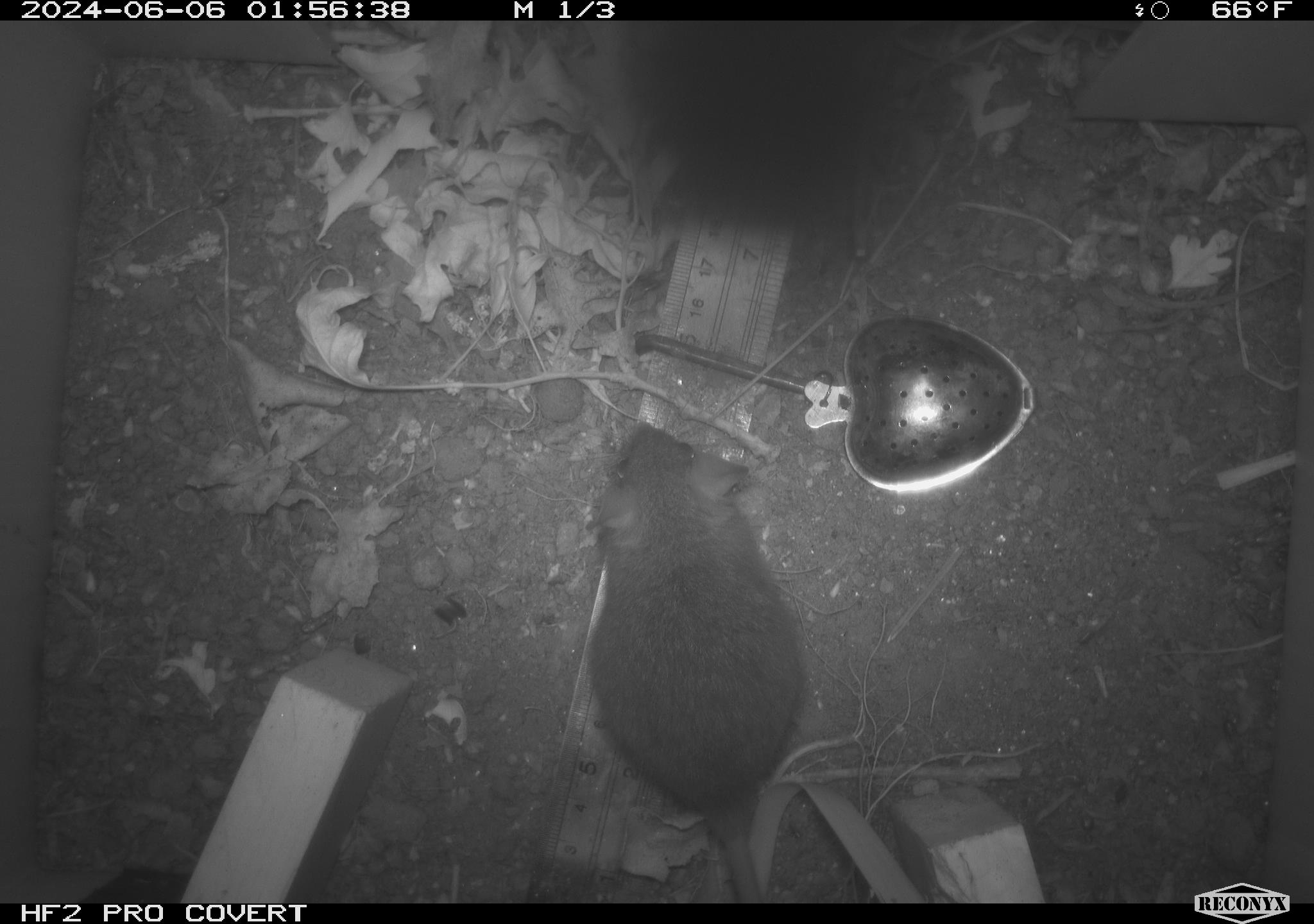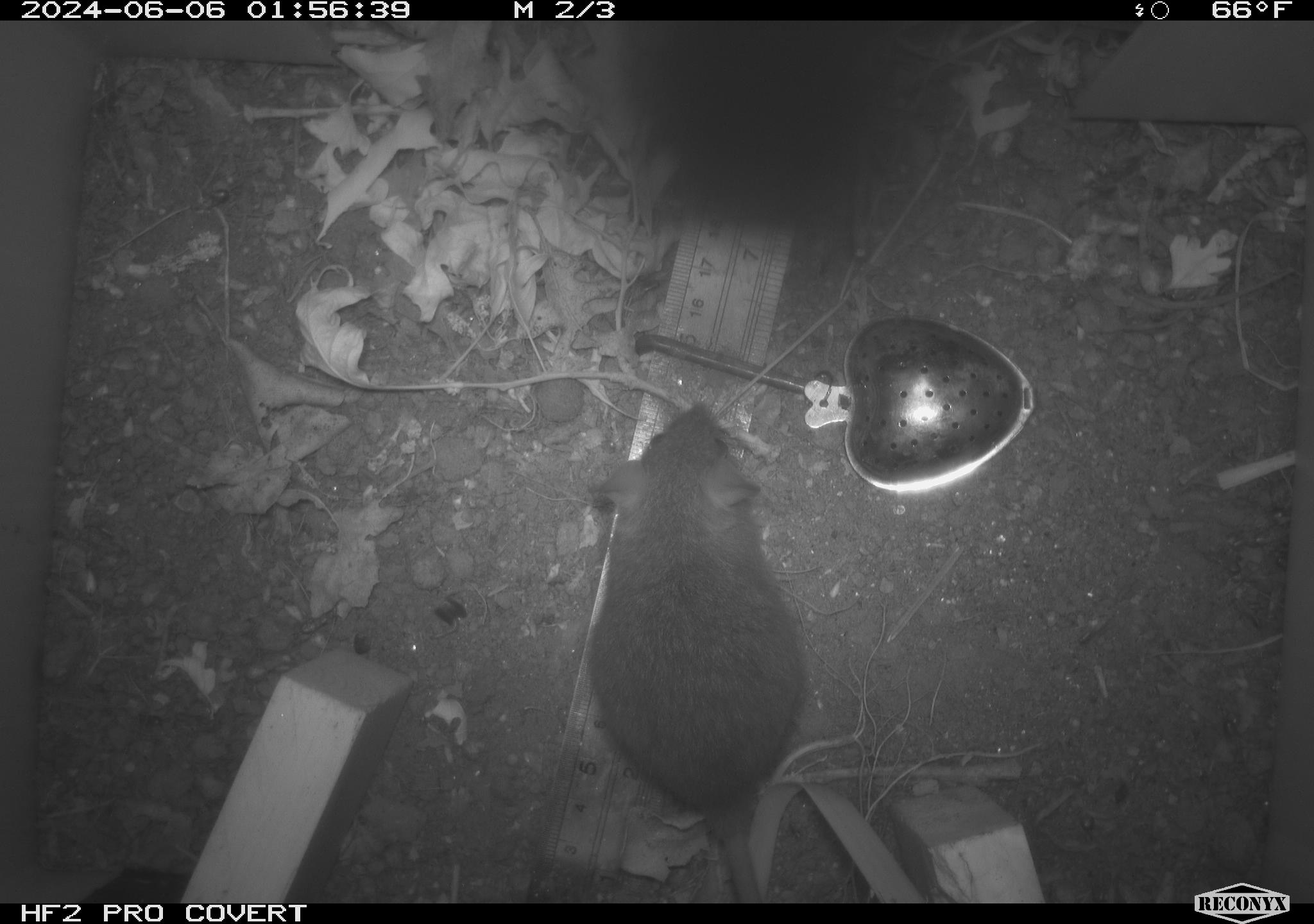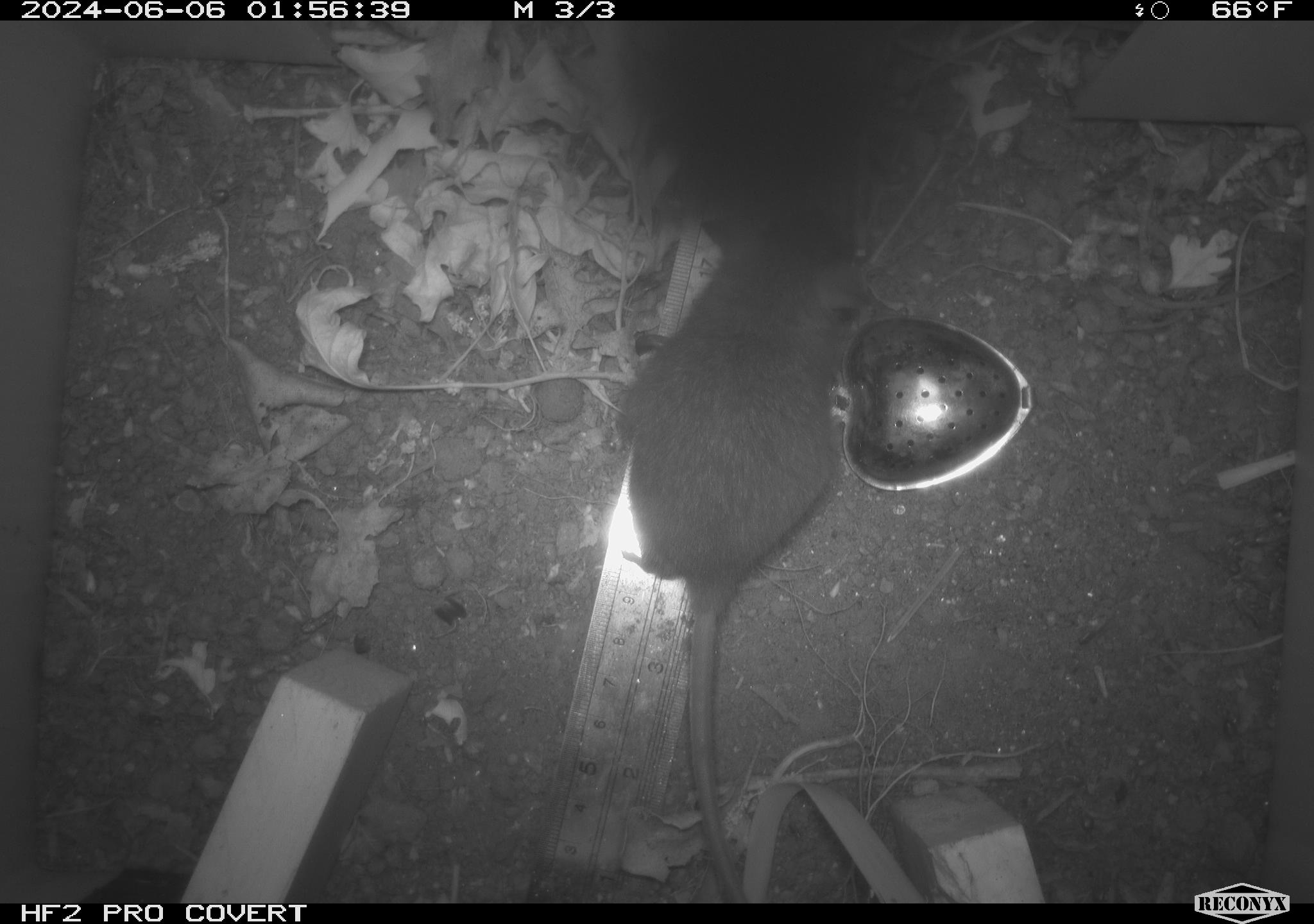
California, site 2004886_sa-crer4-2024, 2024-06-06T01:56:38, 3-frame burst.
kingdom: Animalia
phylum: Chordata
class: Mammalia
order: Rodentia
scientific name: Rodentia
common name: mouse species